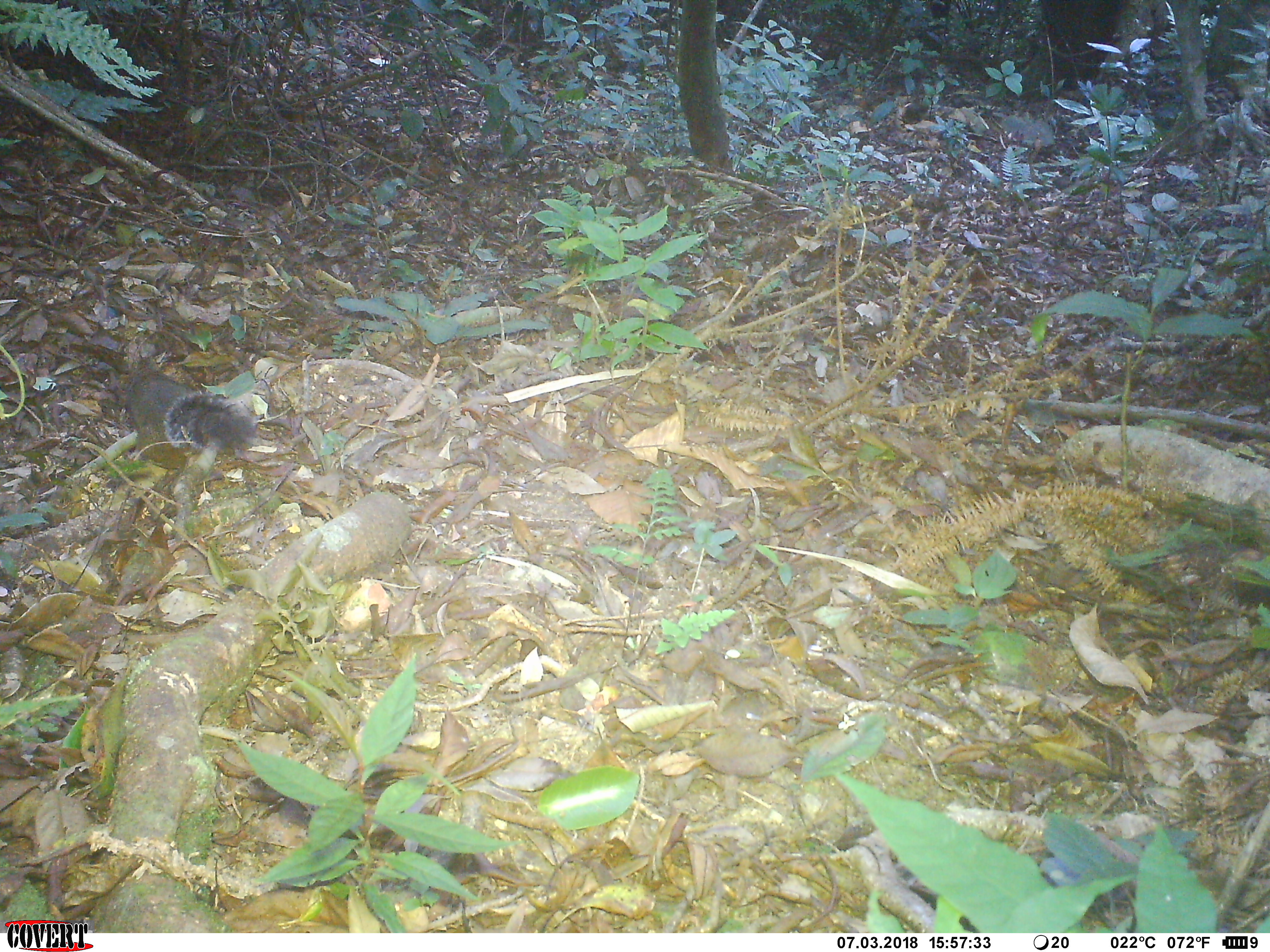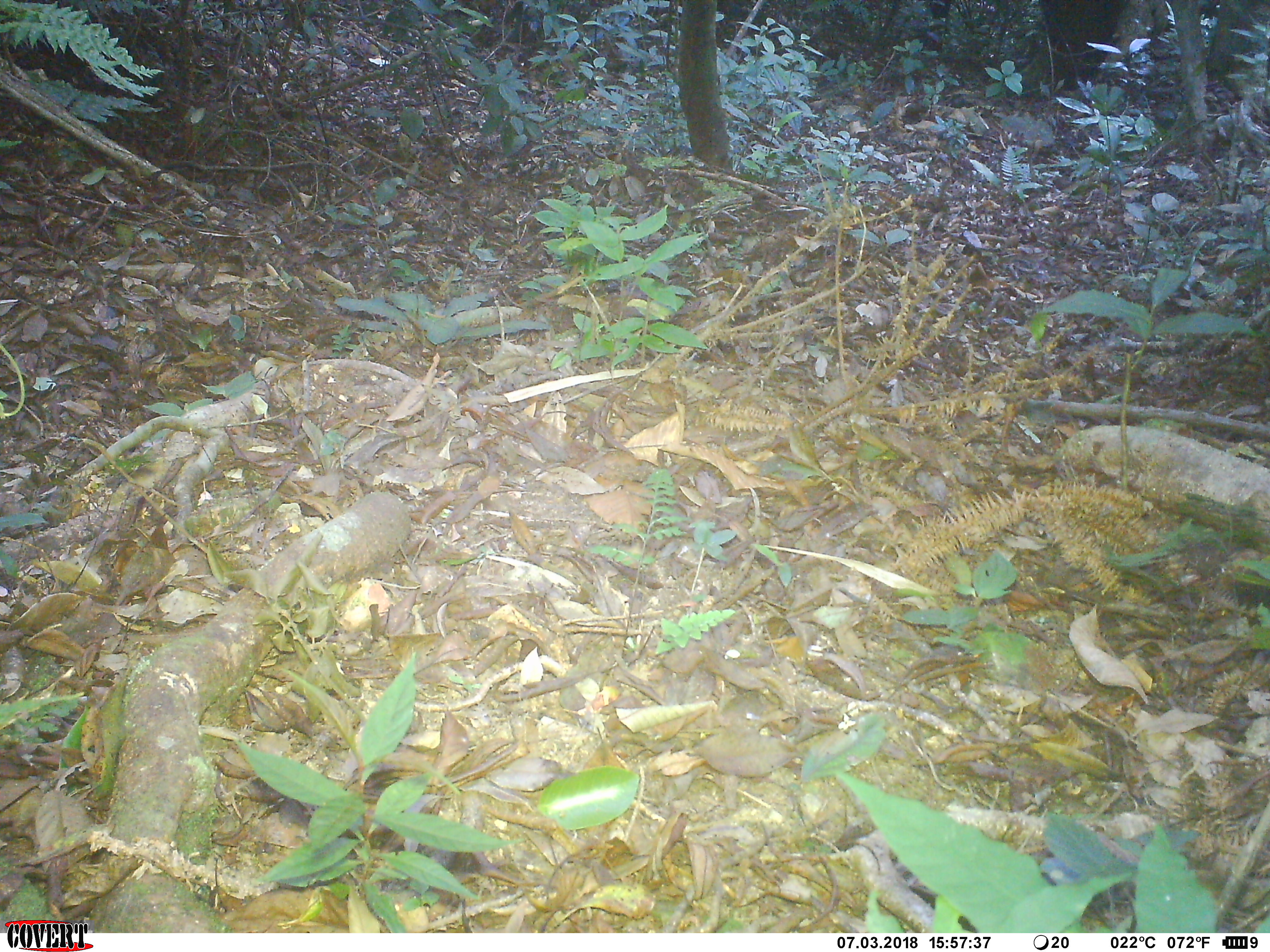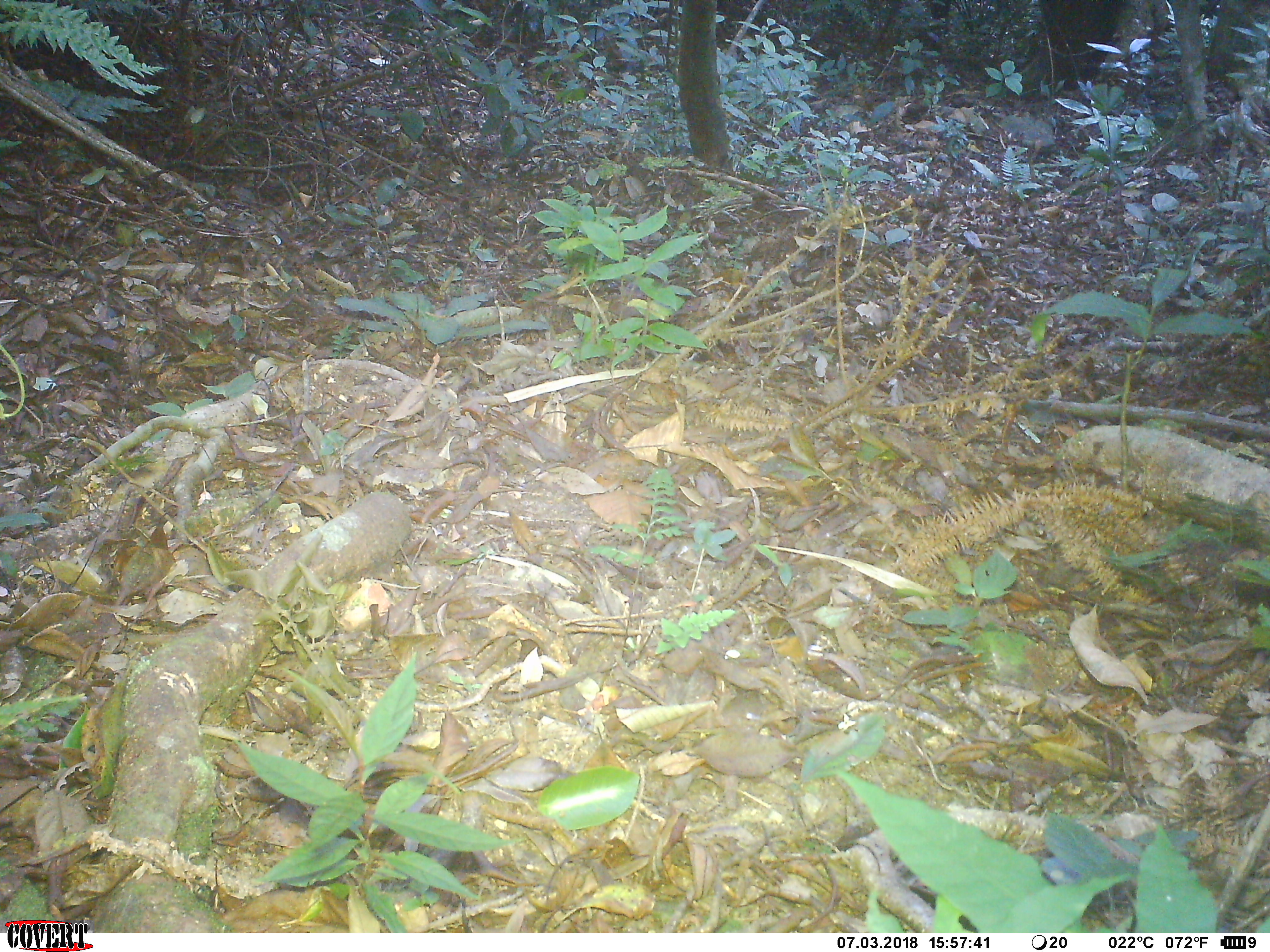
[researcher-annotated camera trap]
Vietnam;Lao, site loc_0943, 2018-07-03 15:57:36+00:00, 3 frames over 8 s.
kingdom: Animalia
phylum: Chordata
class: Mammalia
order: Rodentia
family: Sciuridae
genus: Dremomys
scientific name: Dremomys rufigenis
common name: red-cheeked squirrel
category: red cheeked squirrel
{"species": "red cheeked squirrel (red-cheeked squirrel) (Dremomys rufigenis)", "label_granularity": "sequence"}